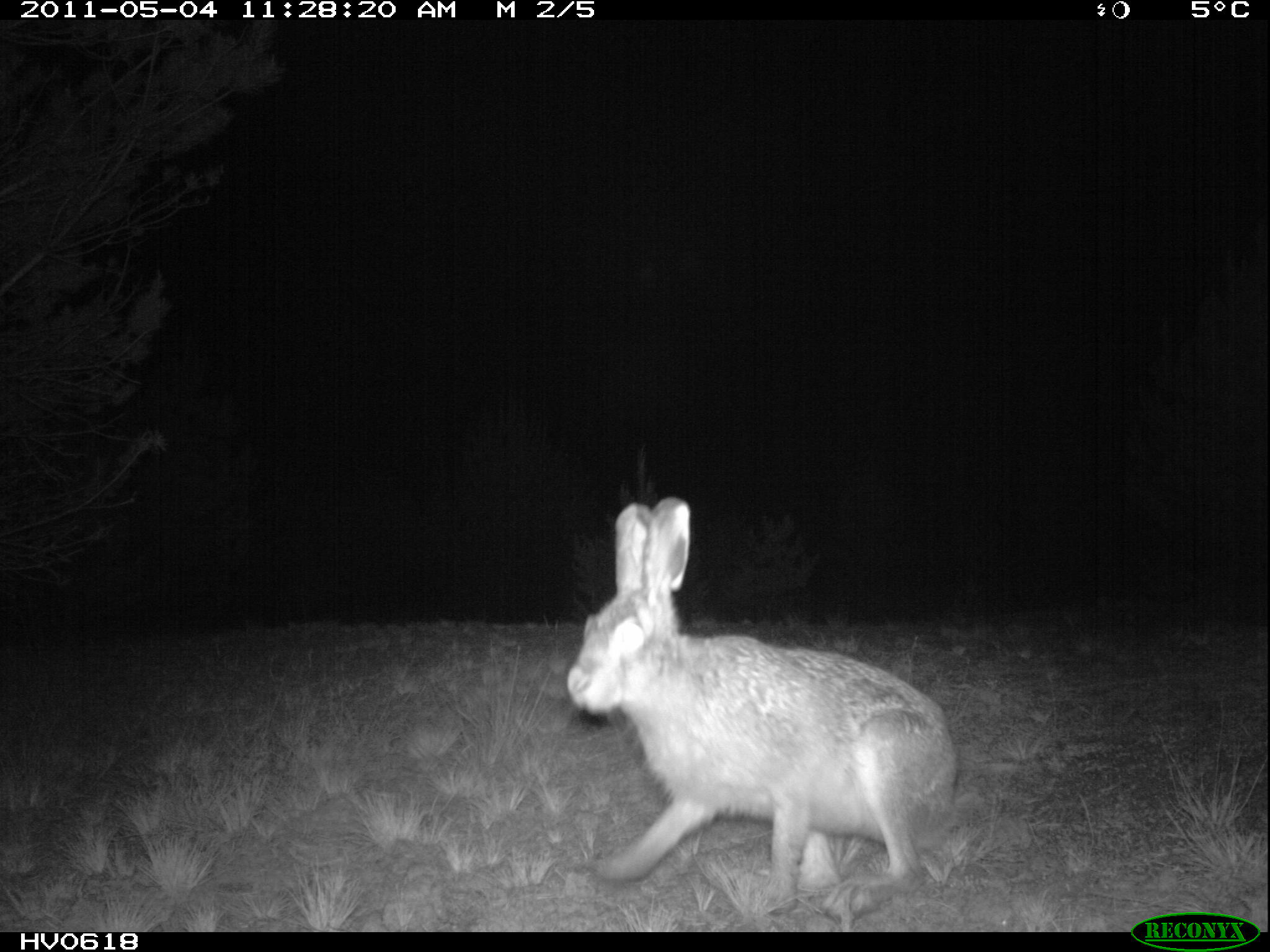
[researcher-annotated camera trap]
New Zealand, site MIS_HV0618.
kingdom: Animalia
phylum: Chordata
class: Mammalia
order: Lagomorpha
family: Leporidae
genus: Lepus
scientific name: Lepus europaeus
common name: brown hare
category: hare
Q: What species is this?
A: Hare (brown hare) (Lepus europaeus).